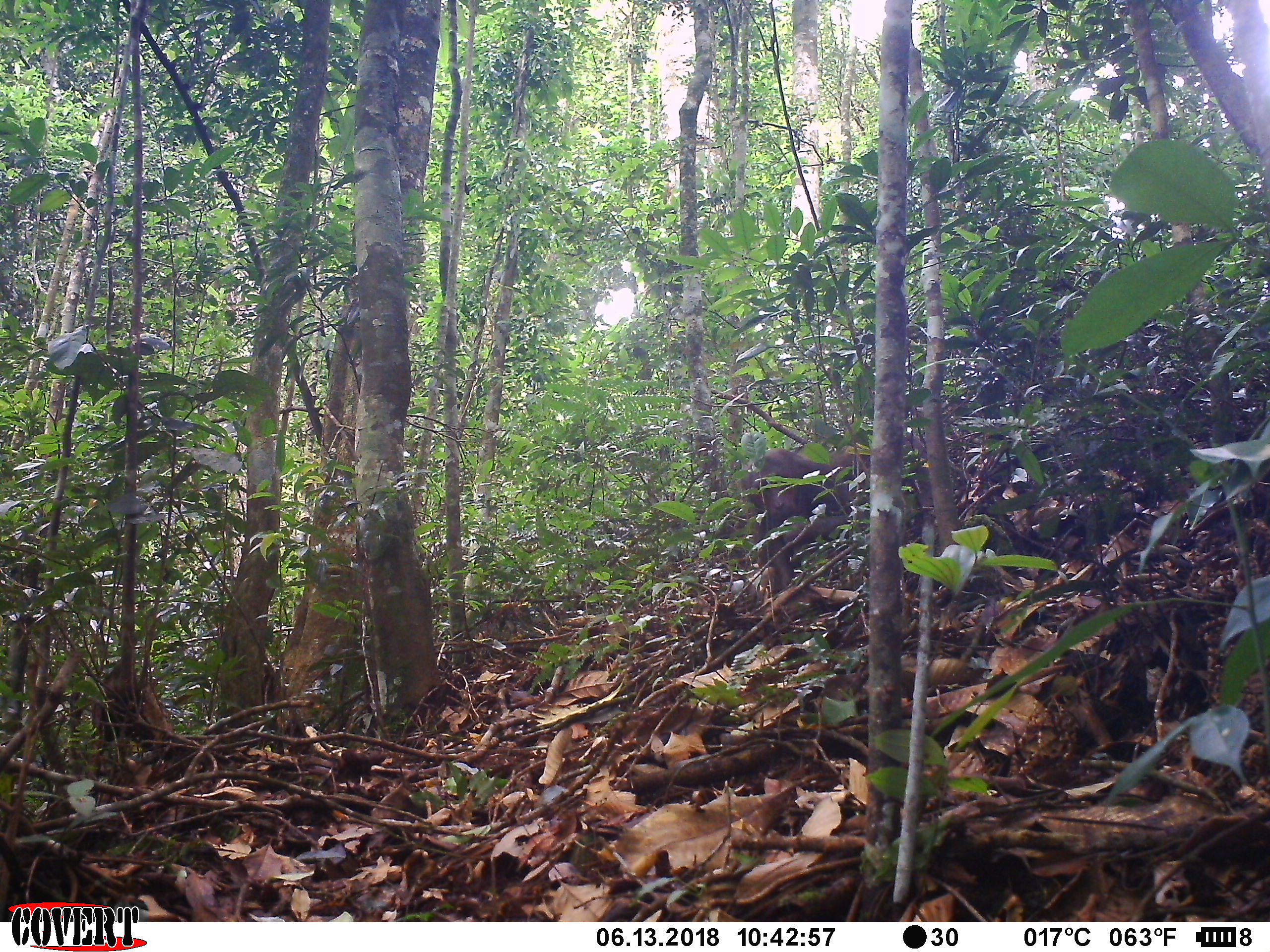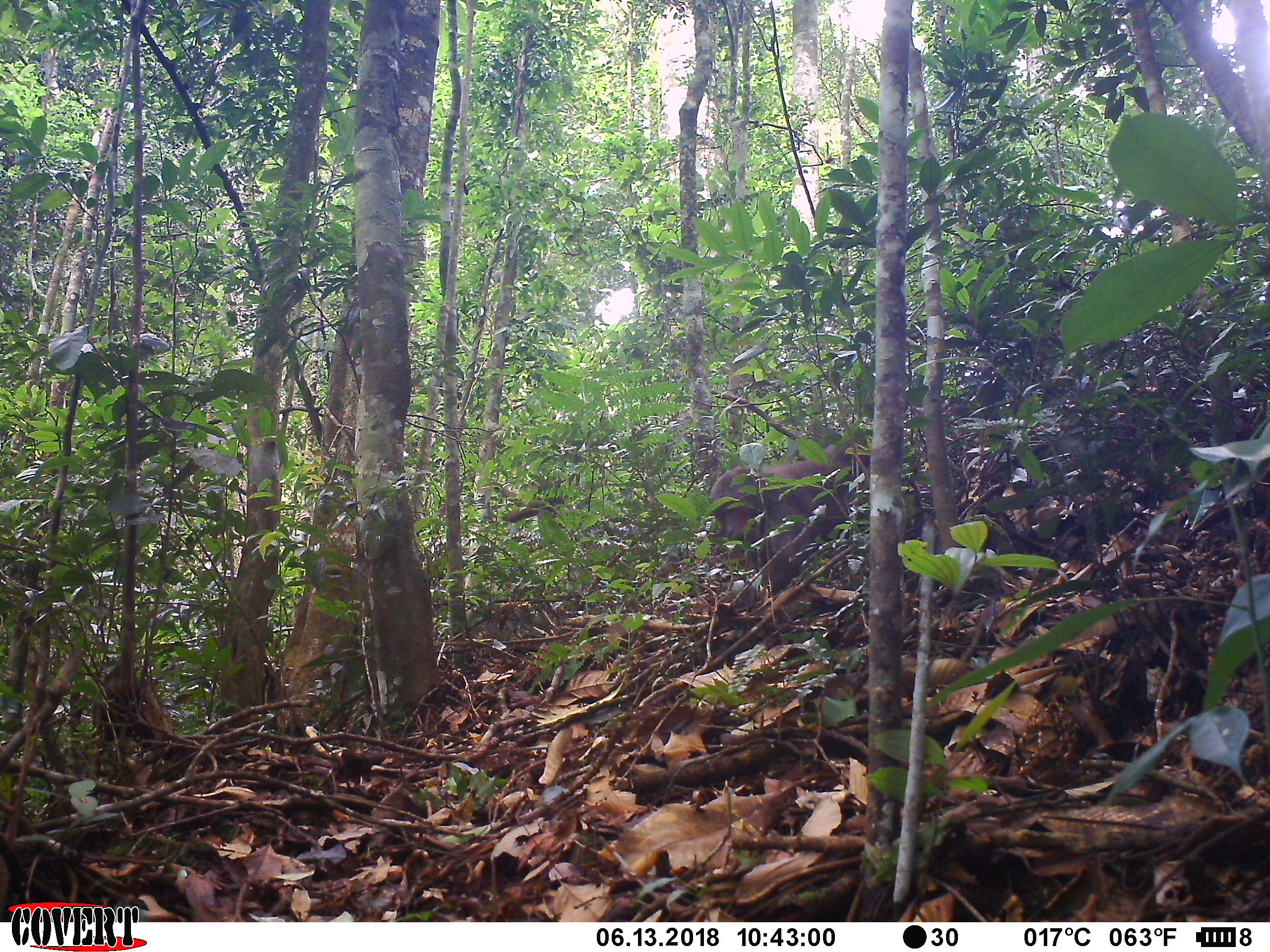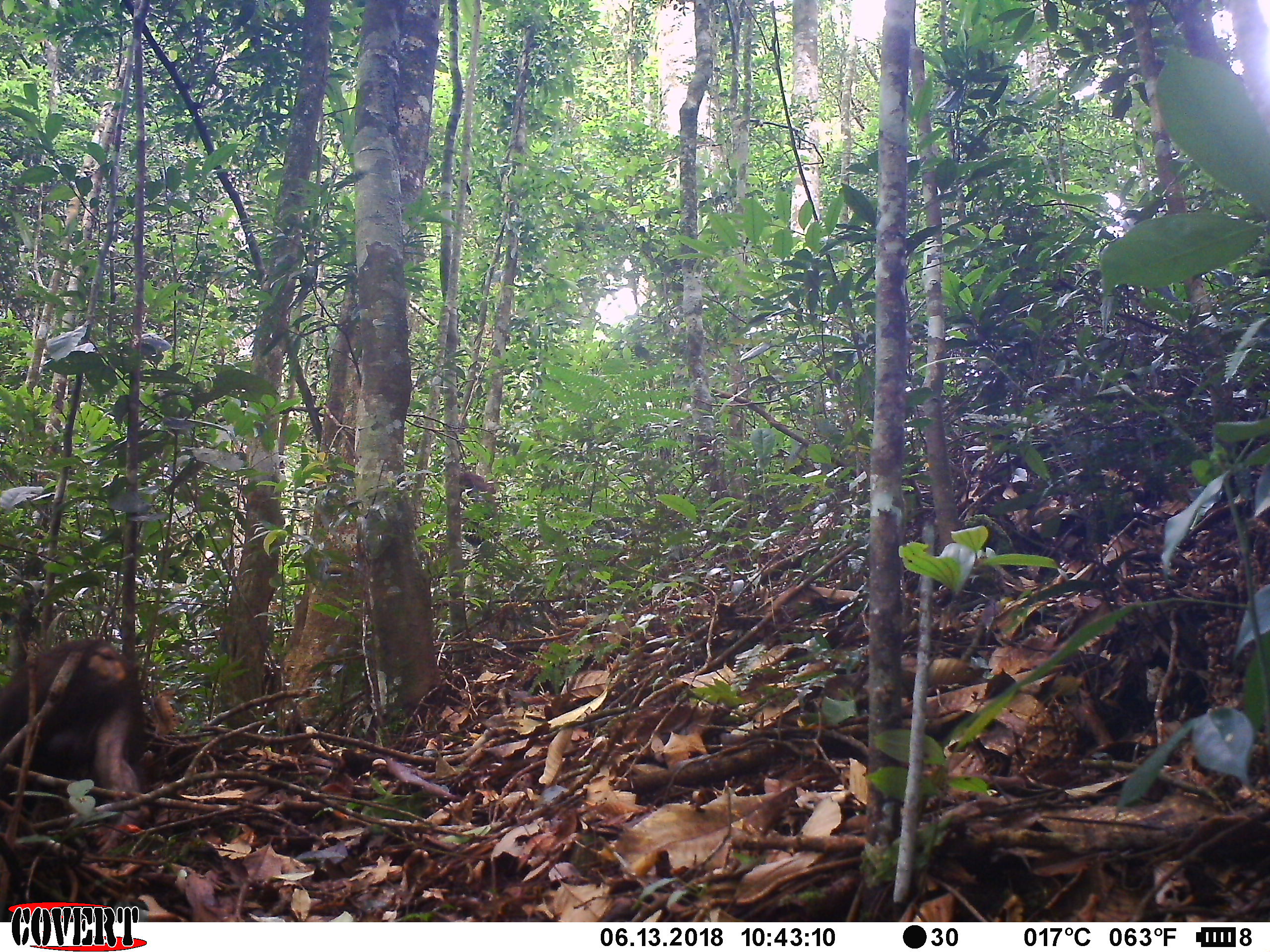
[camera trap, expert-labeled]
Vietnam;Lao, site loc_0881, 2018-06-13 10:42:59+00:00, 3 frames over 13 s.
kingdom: Animalia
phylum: Chordata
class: Mammalia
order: Primates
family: Cercopithecidae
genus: Macaca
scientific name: Macaca arctoides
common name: stump-tailed macaque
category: stump tailed macaque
Stump tailed macaque (stump-tailed macaque) (Macaca arctoides). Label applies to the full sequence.